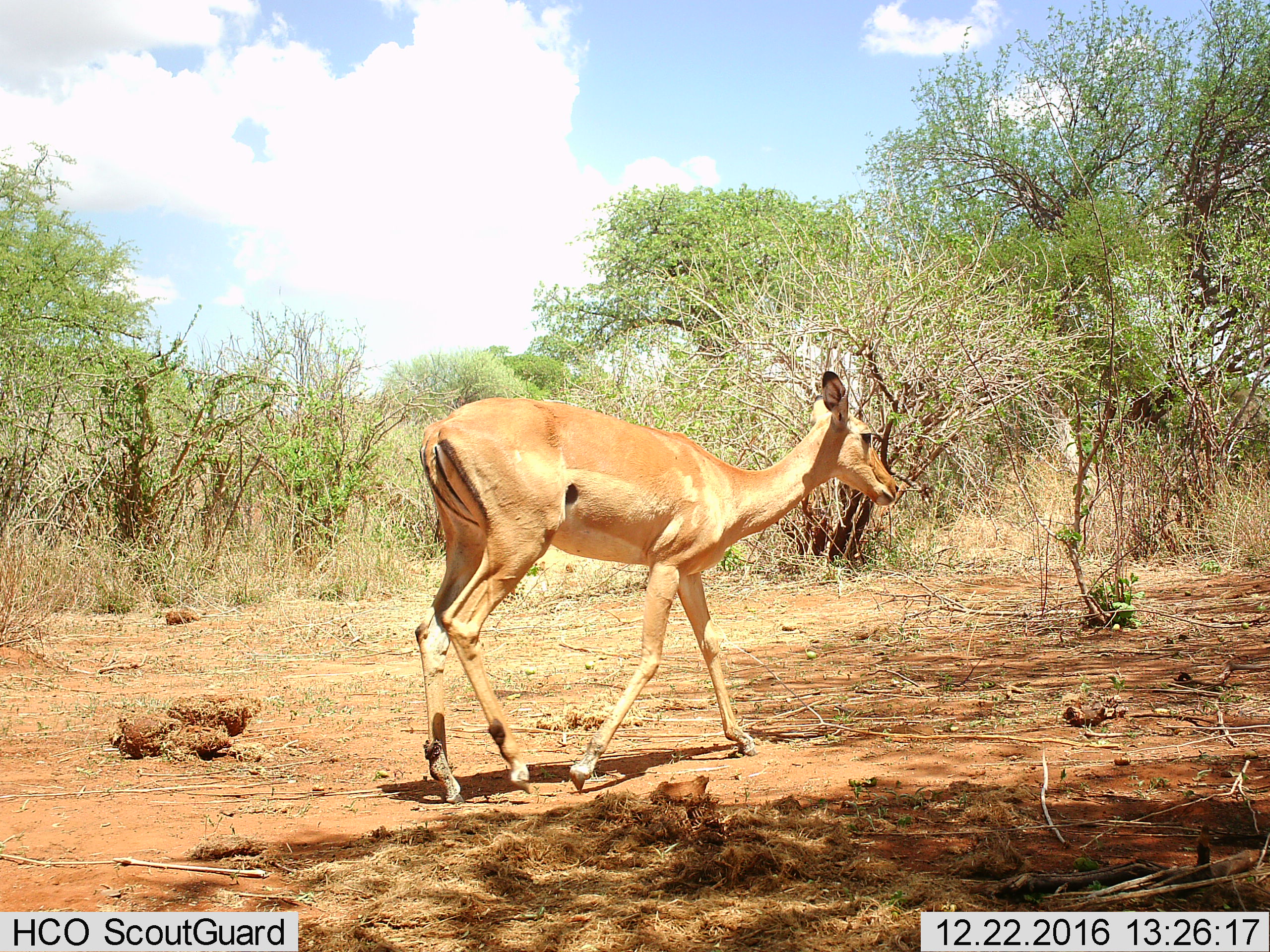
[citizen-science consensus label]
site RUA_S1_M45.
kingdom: Animalia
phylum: Chordata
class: Mammalia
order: Artiodactyla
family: Bovidae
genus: Aepyceros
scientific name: Aepyceros melampus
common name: impala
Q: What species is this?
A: Impala (Aepyceros melampus).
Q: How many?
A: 1.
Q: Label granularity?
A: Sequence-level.